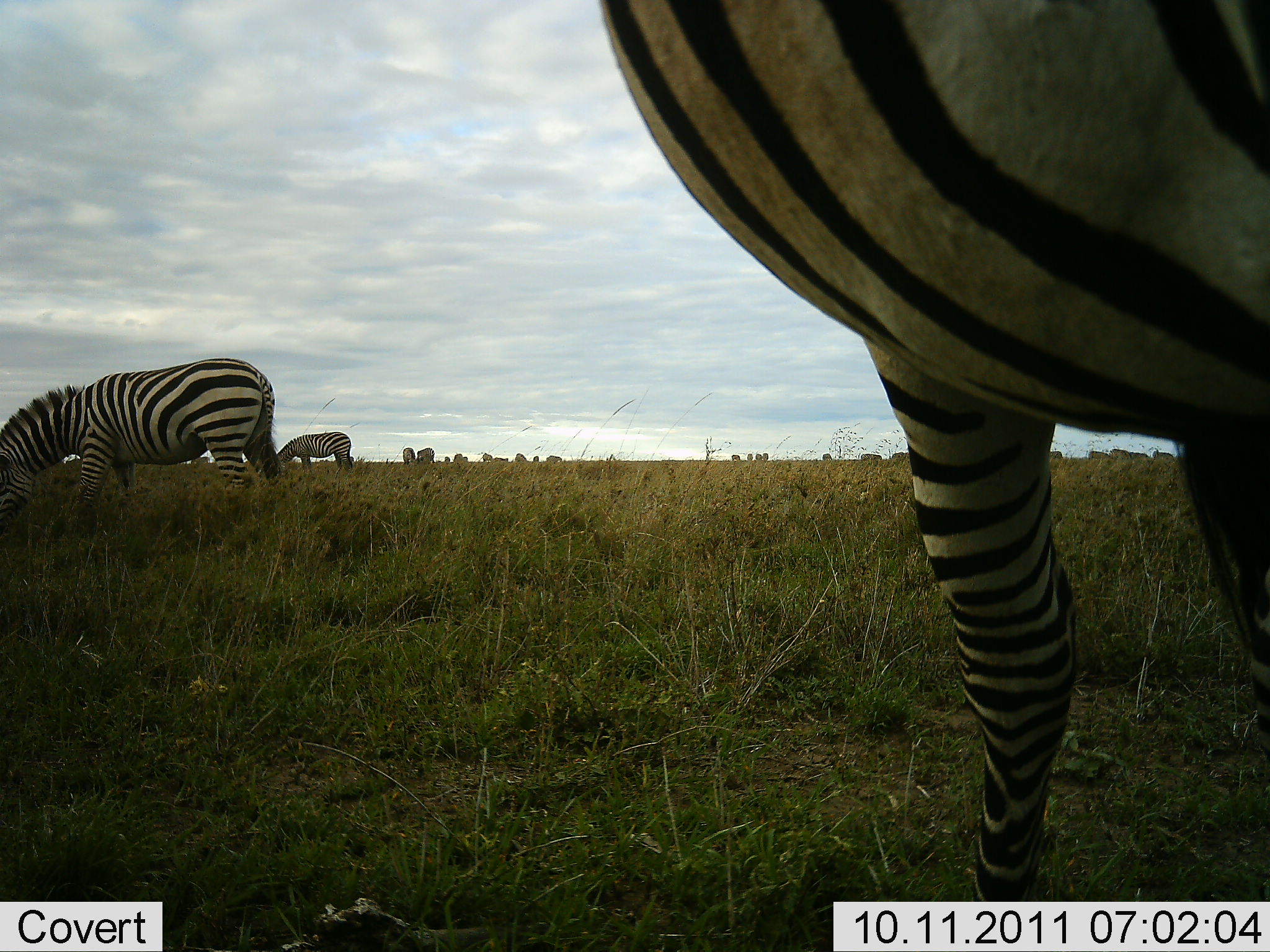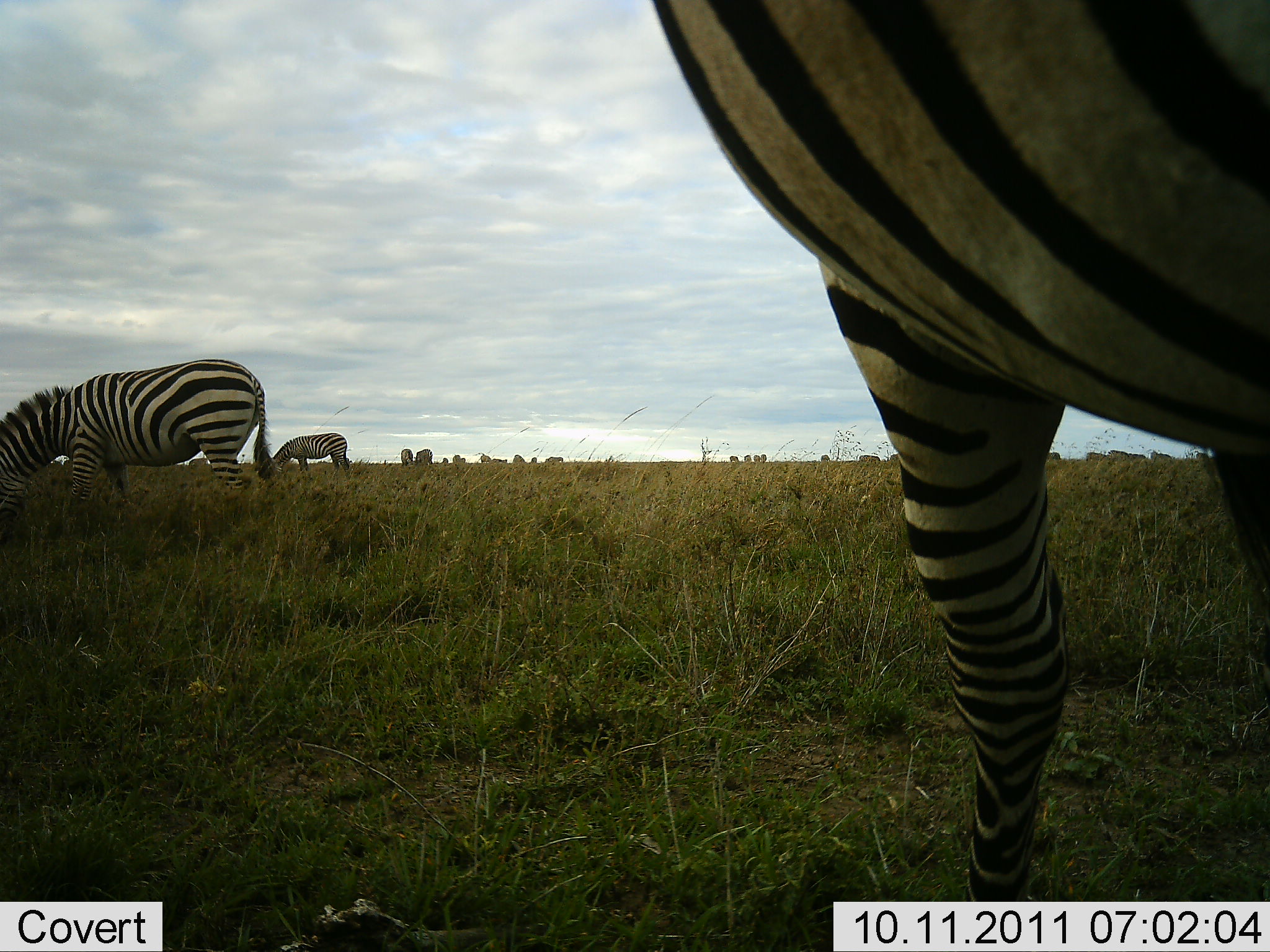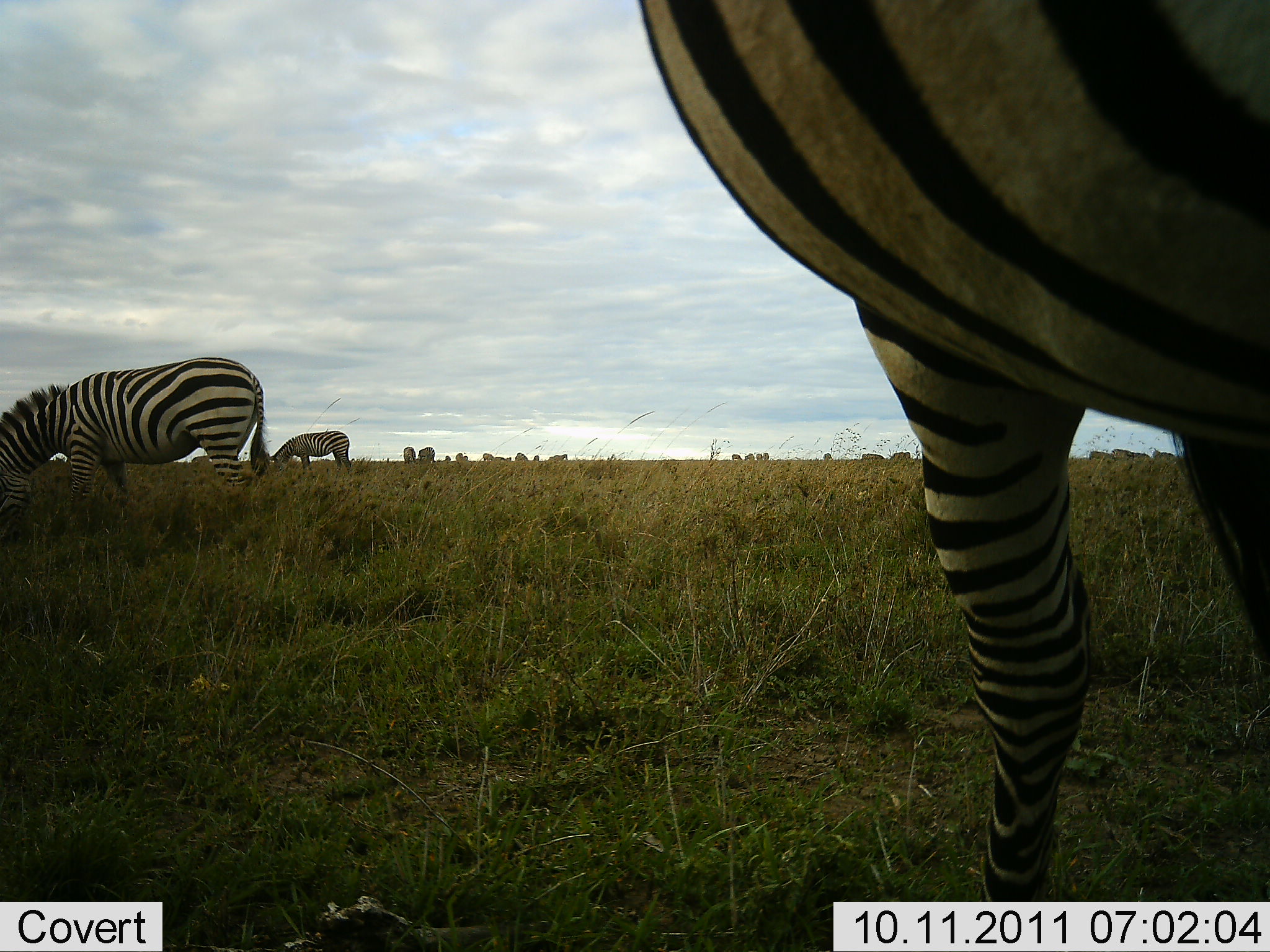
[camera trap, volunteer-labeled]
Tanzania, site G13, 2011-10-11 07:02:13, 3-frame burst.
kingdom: Animalia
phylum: Chordata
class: Mammalia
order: Perissodactyla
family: Equidae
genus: Equus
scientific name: Equus quagga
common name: plains zebra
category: zebra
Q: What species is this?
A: Zebra (plains zebra) (Equus quagga).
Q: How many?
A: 5.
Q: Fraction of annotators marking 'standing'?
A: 20%.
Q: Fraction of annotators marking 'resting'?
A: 0%.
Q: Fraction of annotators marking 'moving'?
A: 10%.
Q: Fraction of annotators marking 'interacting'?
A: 0%.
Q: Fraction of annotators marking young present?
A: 0%.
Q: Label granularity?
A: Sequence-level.